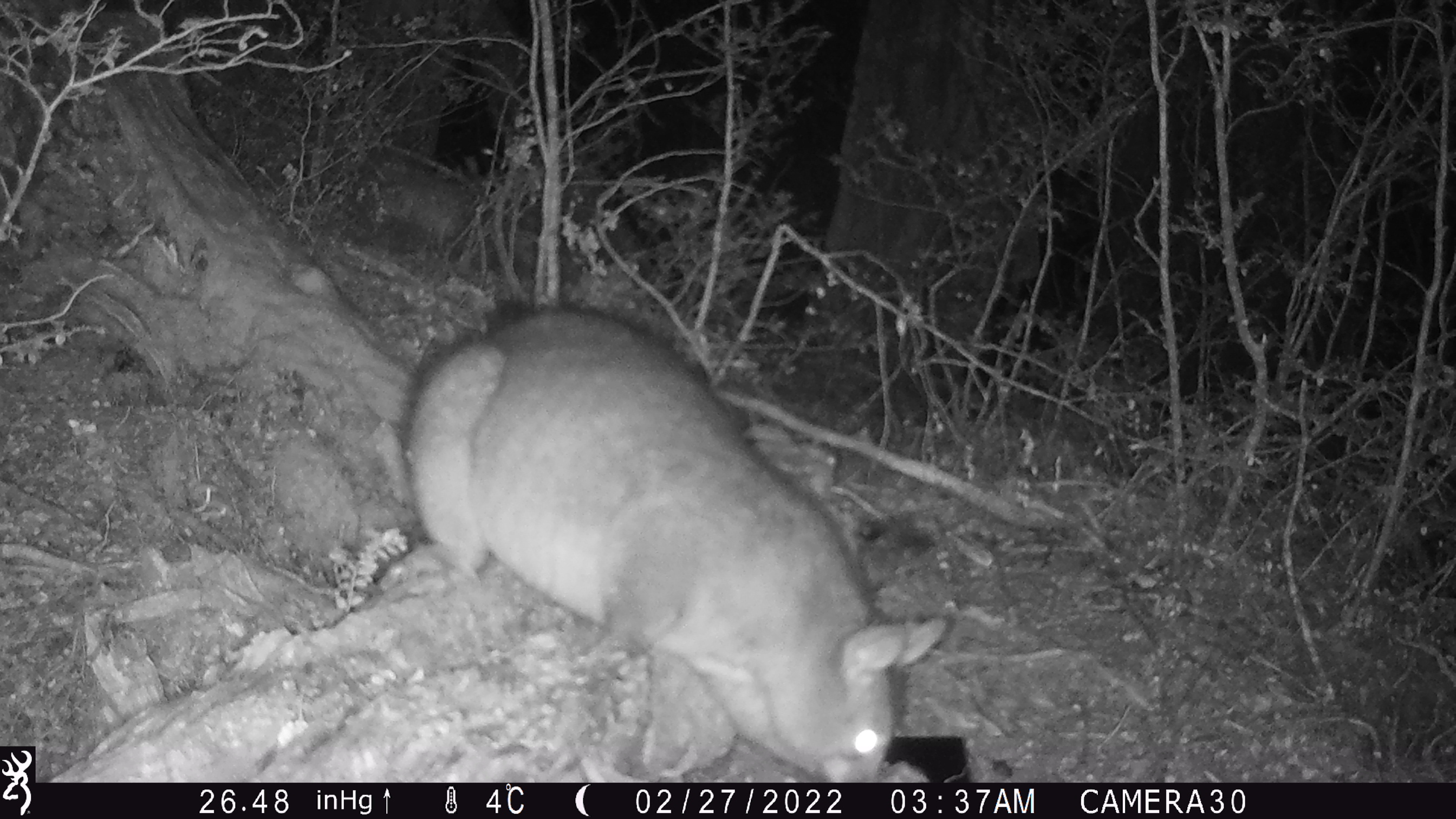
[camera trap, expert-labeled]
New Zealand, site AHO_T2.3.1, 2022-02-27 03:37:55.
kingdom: Animalia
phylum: Chordata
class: Mammalia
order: Diprotodontia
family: Phalangeridae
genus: Trichosurus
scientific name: Trichosurus vulpecula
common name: common brushtail possum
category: possum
Possum (common brushtail possum) (Trichosurus vulpecula).